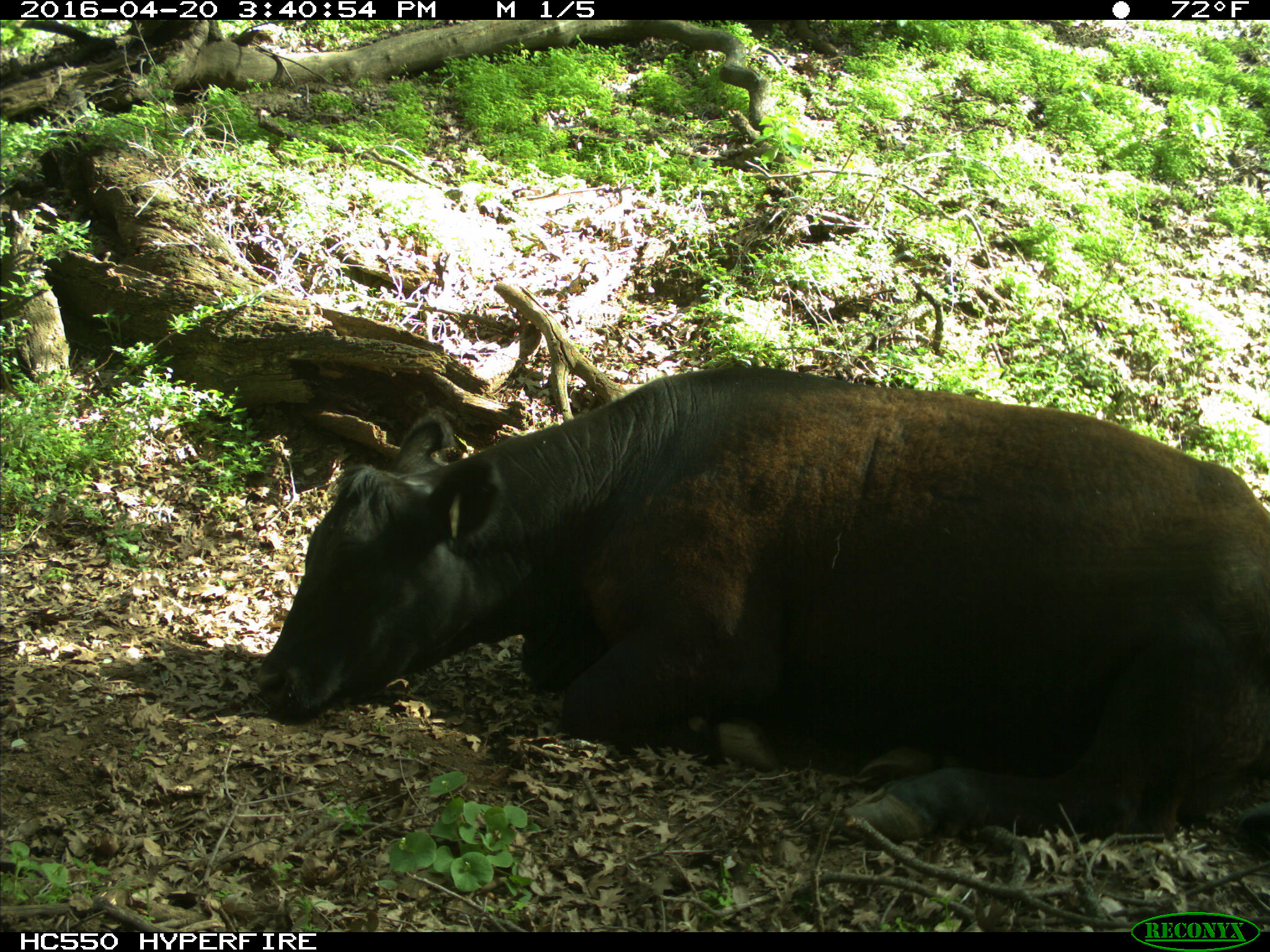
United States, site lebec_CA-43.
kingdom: Animalia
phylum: Chordata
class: Mammalia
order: Artiodactyla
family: Bovidae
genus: Bos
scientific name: Bos taurus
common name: domestic cow